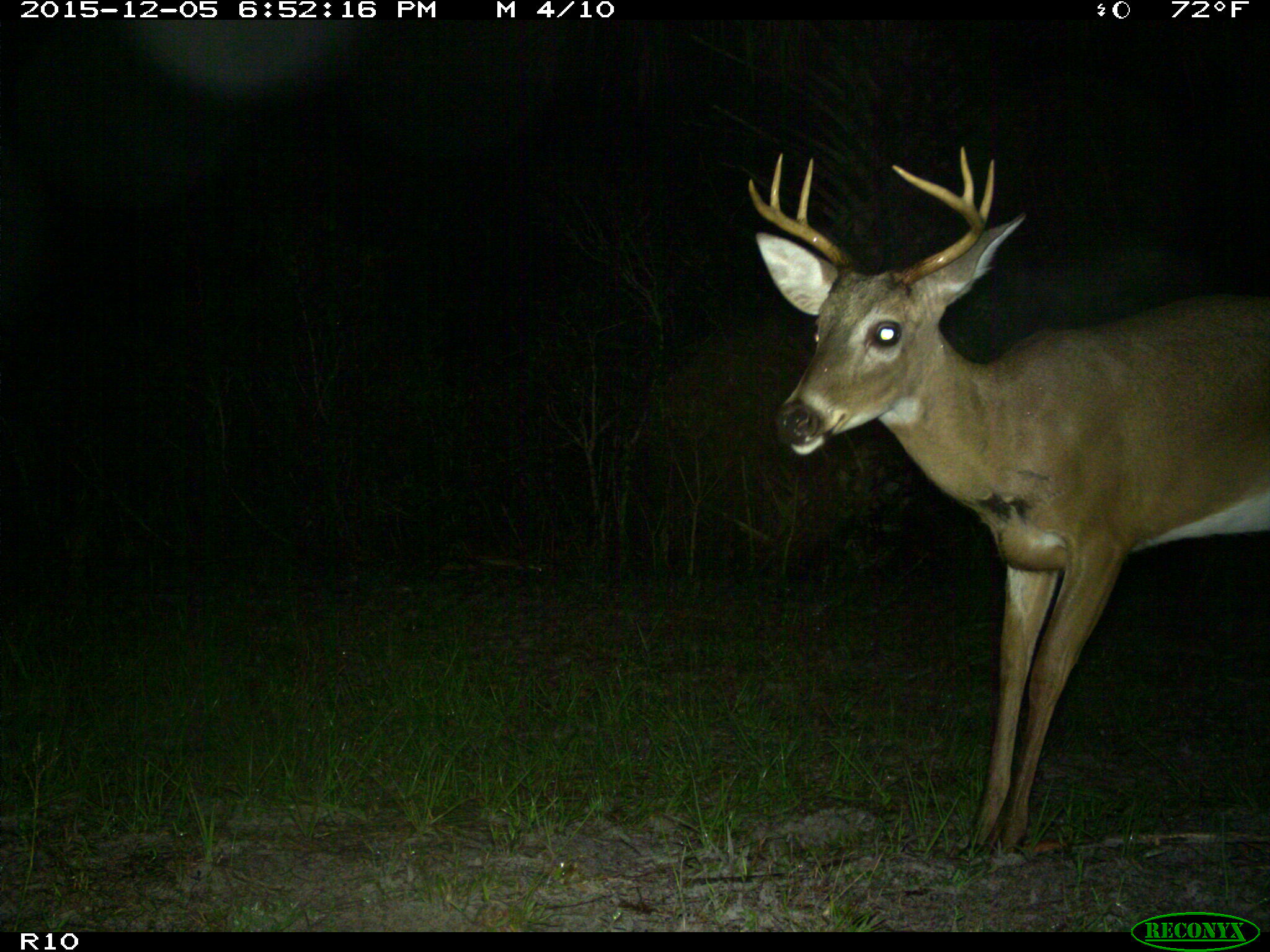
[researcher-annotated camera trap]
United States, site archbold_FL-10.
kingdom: Animalia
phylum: Chordata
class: Mammalia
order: Artiodactyla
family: Cervidae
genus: Odocoileus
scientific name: Odocoileus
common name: deer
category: unidentified deer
Unidentified deer (deer) (Odocoileus).